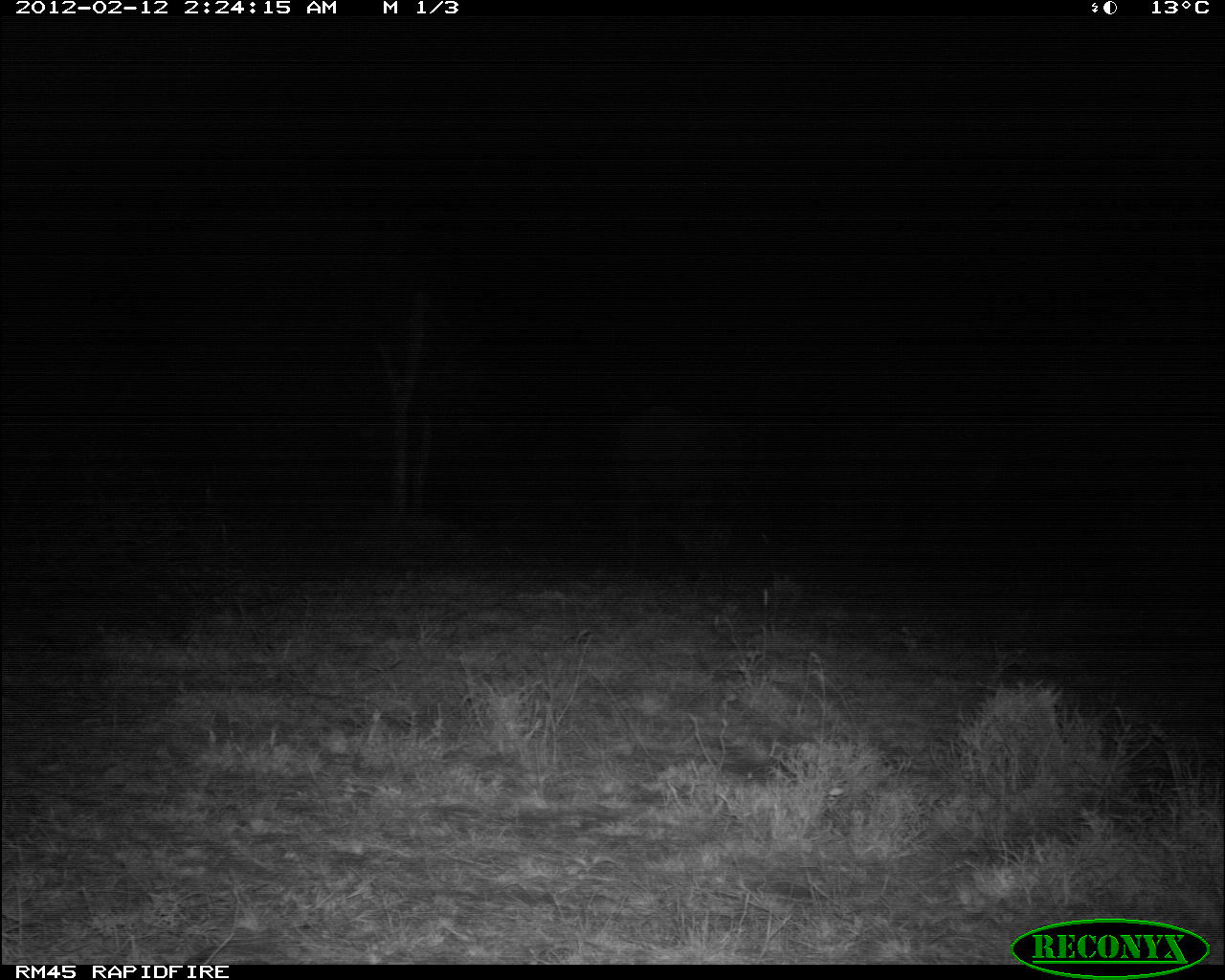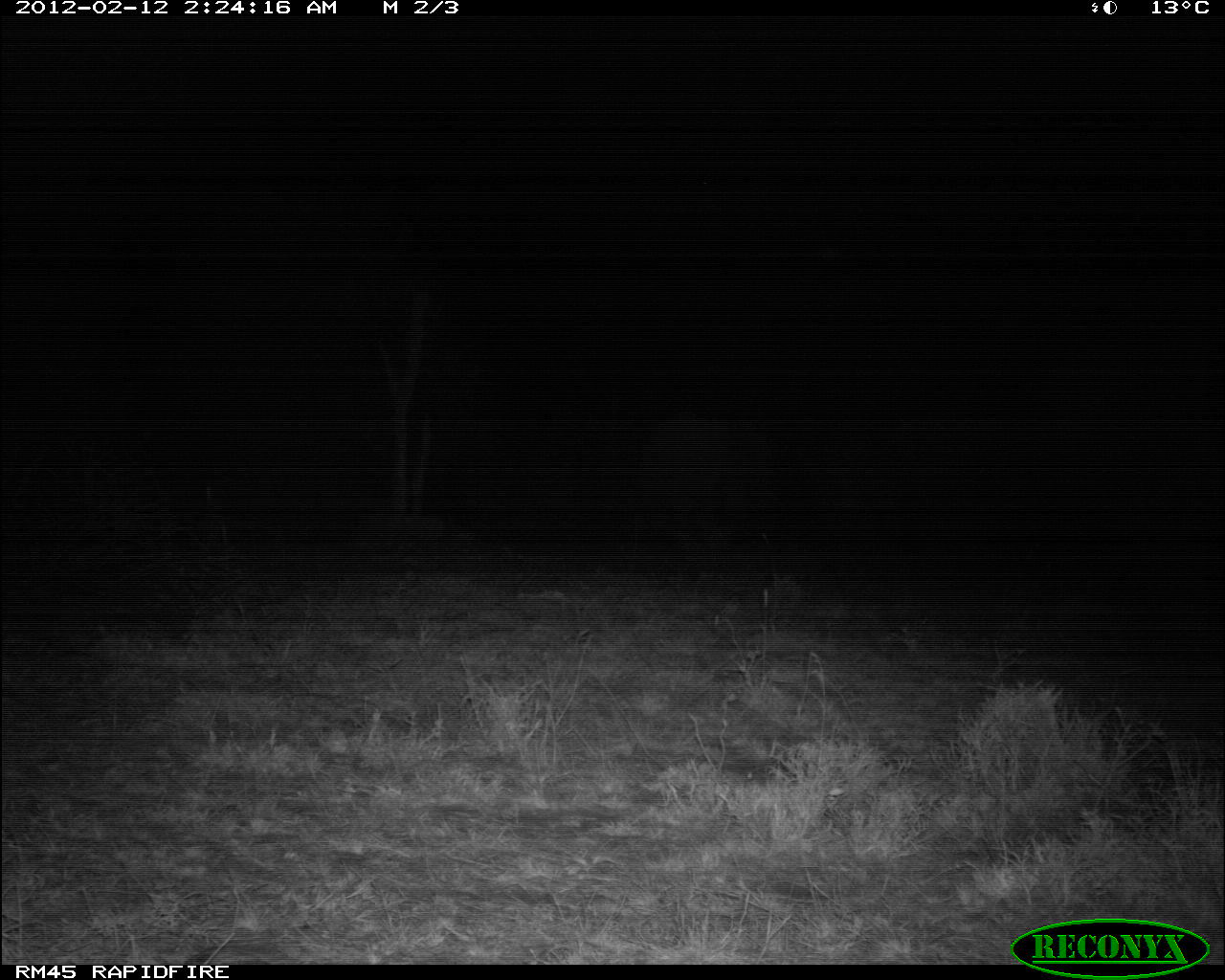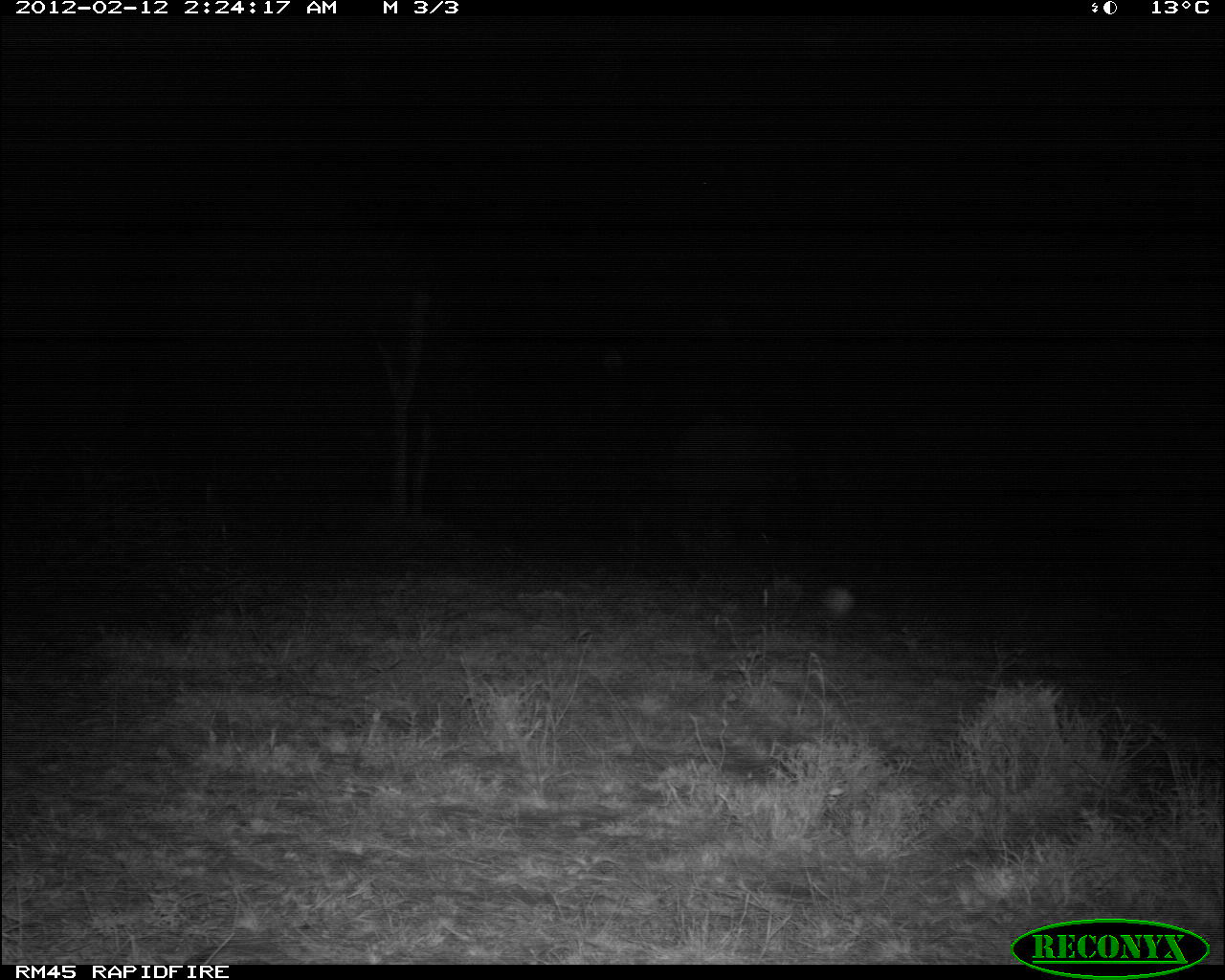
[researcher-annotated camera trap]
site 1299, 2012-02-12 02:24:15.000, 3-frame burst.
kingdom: Animalia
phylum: Chordata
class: Mammalia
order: Proboscidea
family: Elephantidae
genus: Loxodonta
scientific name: Loxodonta africana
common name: african bush elephant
Loxodonta africana (african bush elephant), count 1.